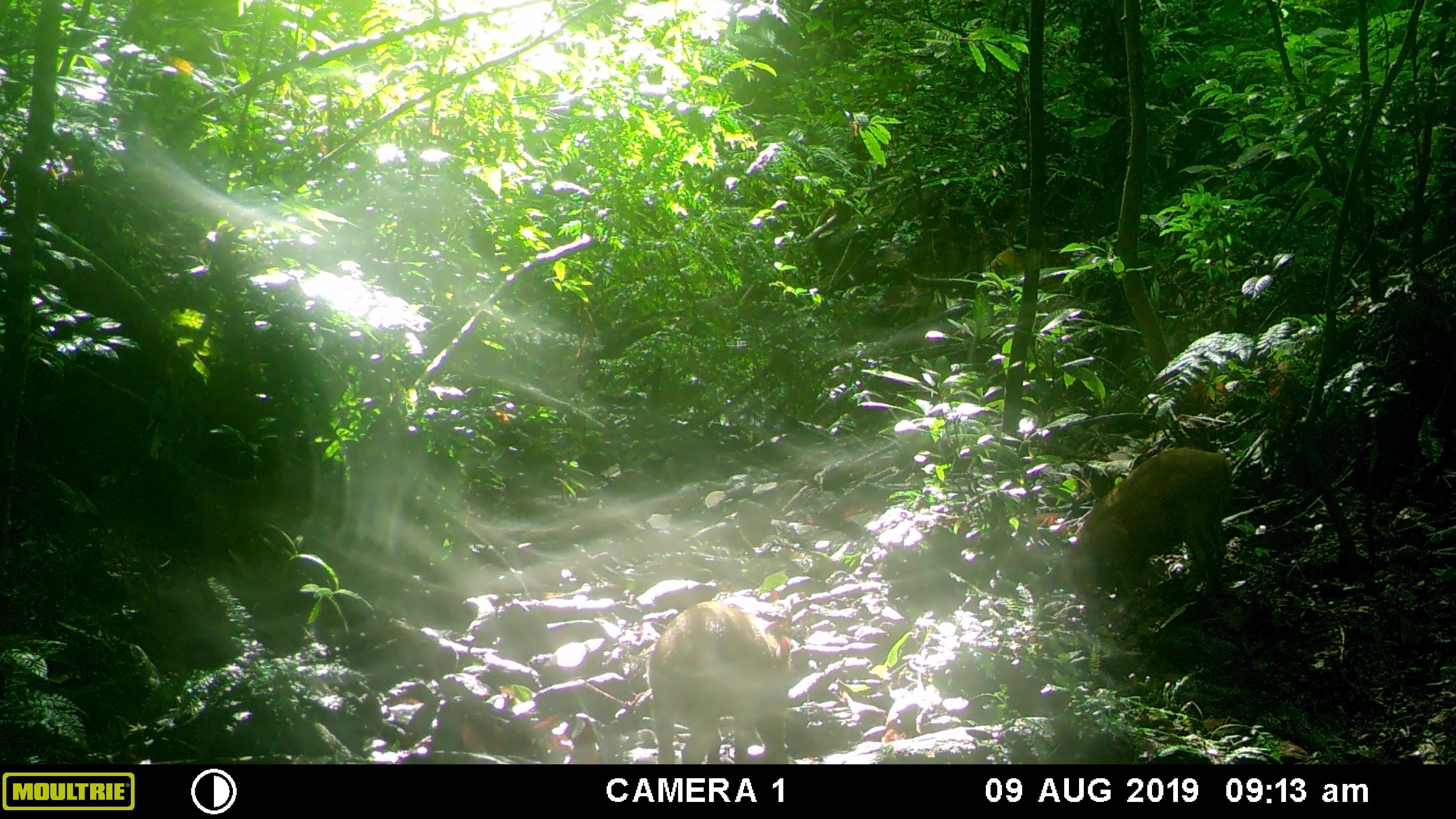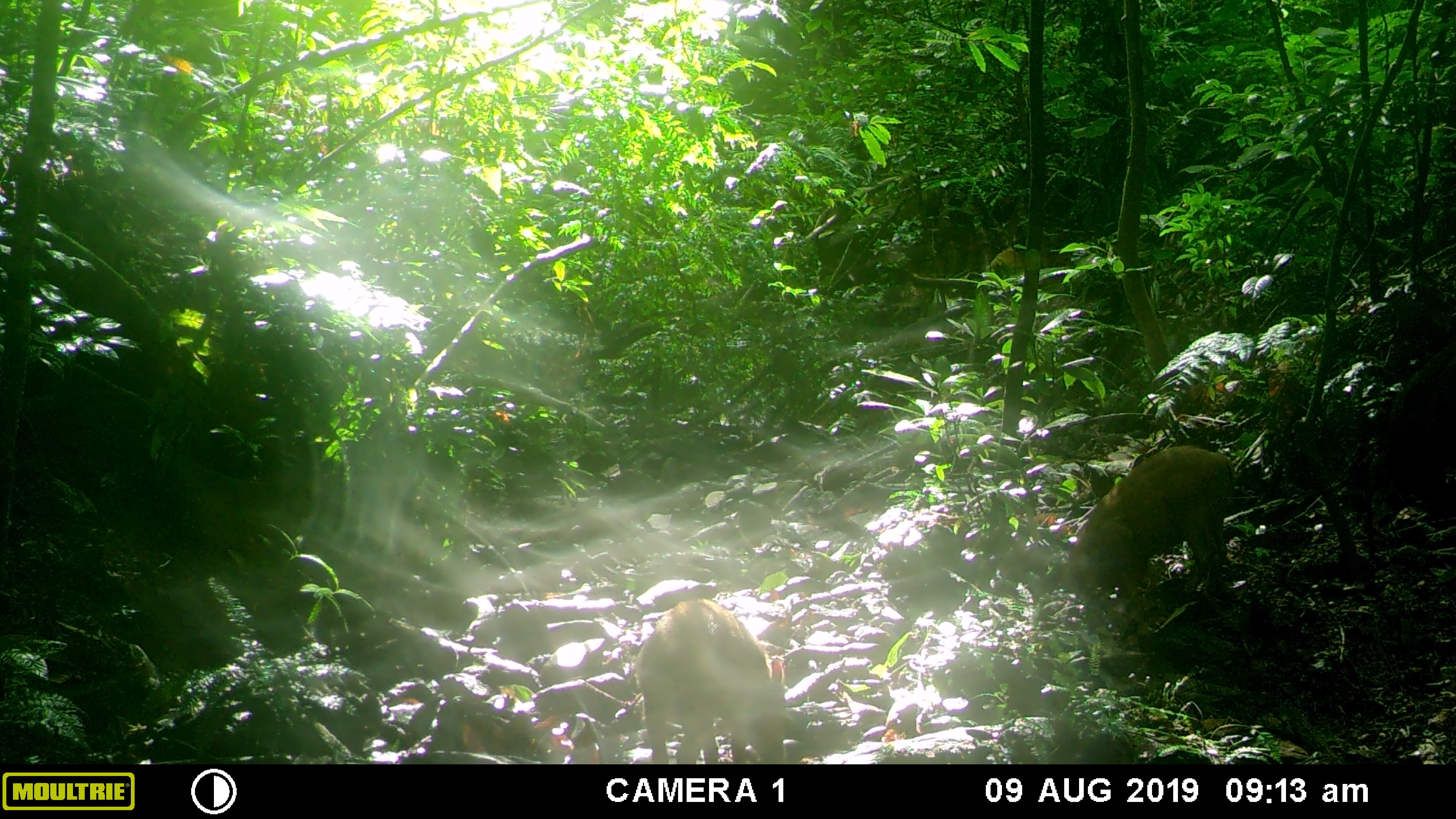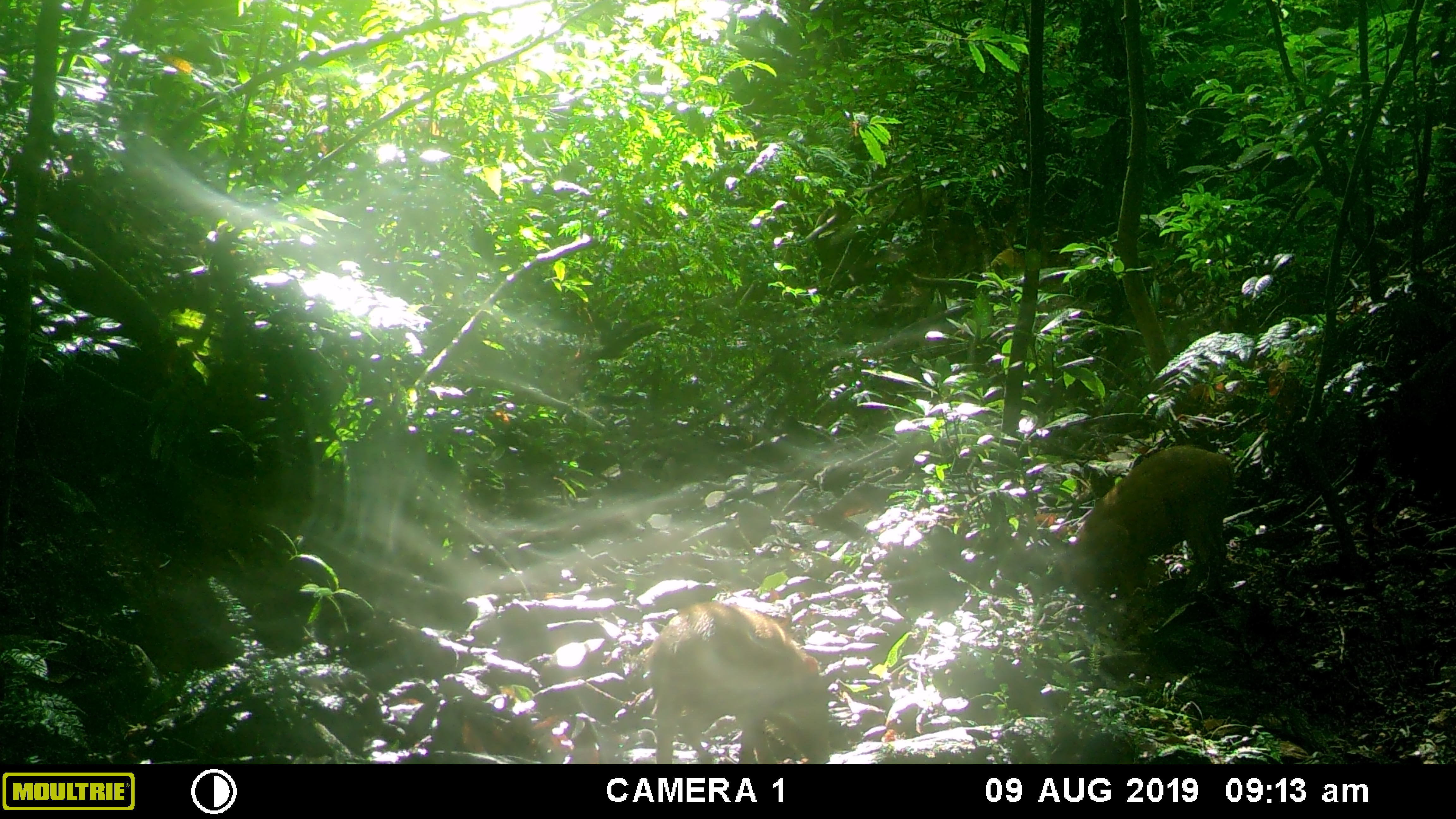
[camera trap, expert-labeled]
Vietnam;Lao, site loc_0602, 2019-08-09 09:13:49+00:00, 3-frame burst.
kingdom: Animalia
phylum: Chordata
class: Mammalia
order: Artiodactyla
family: Suidae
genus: Sus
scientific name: Sus scrofa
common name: eurasian wild pig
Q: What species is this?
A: Eurasian wild pig (Sus scrofa).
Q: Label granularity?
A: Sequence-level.